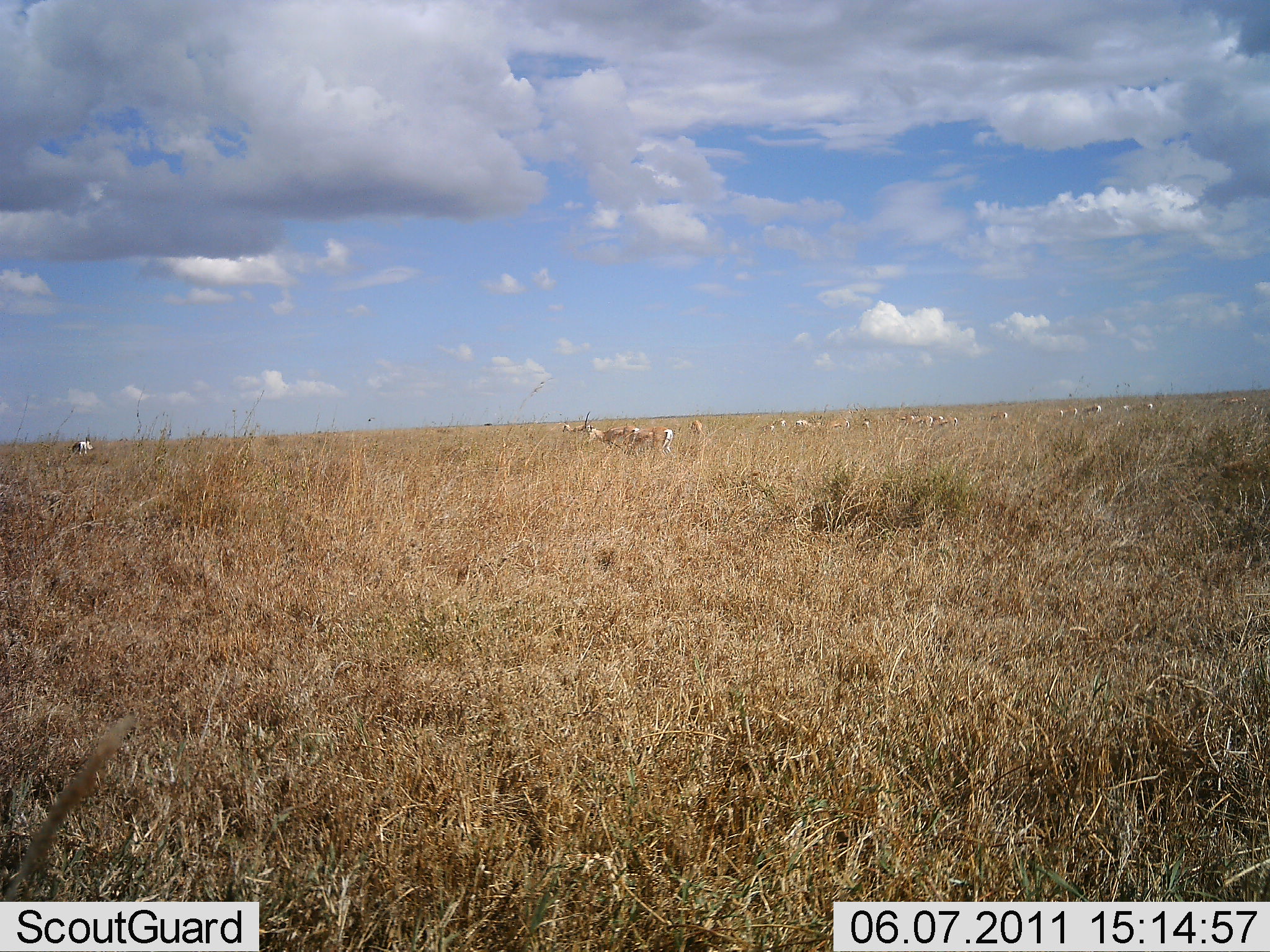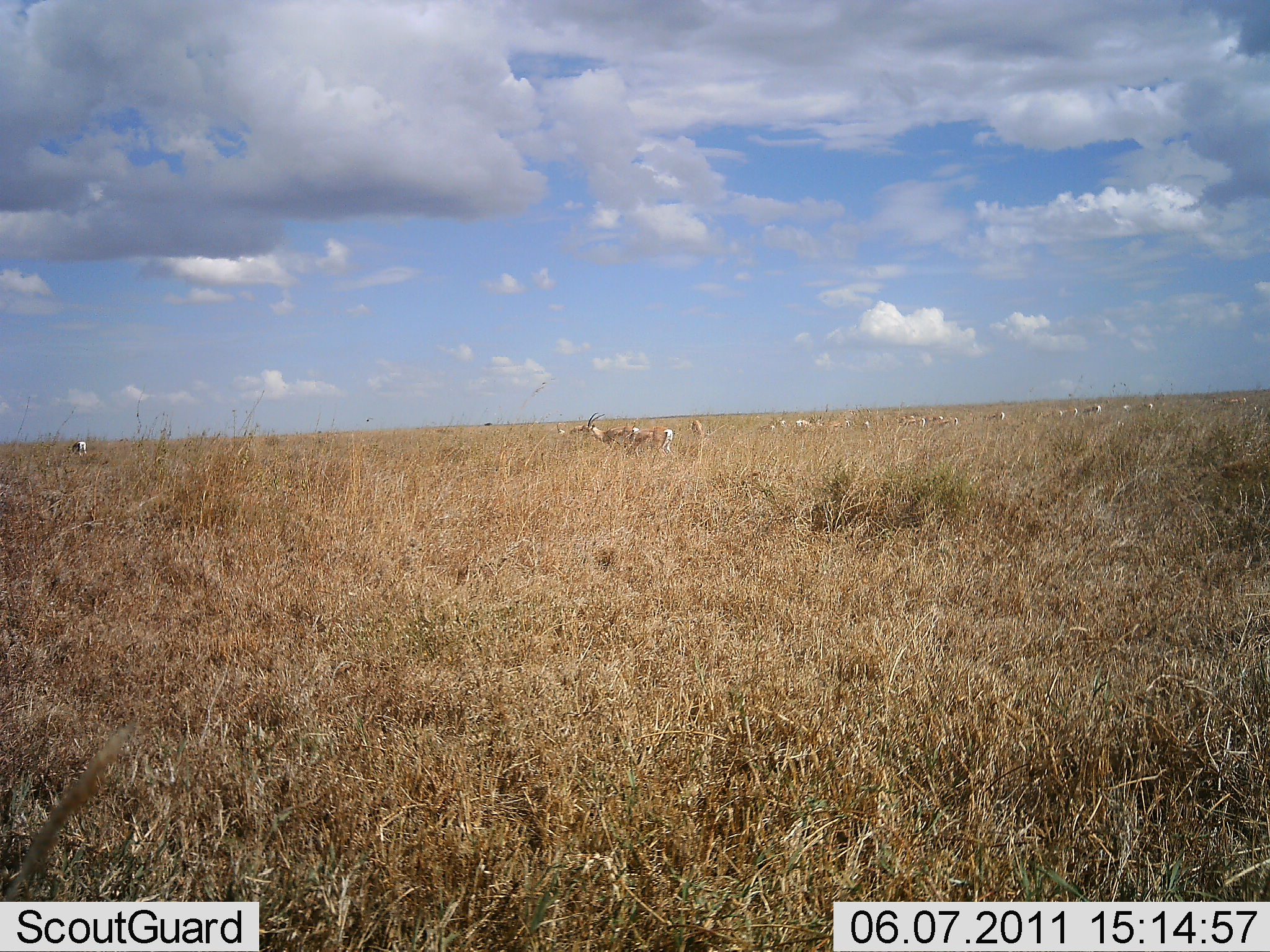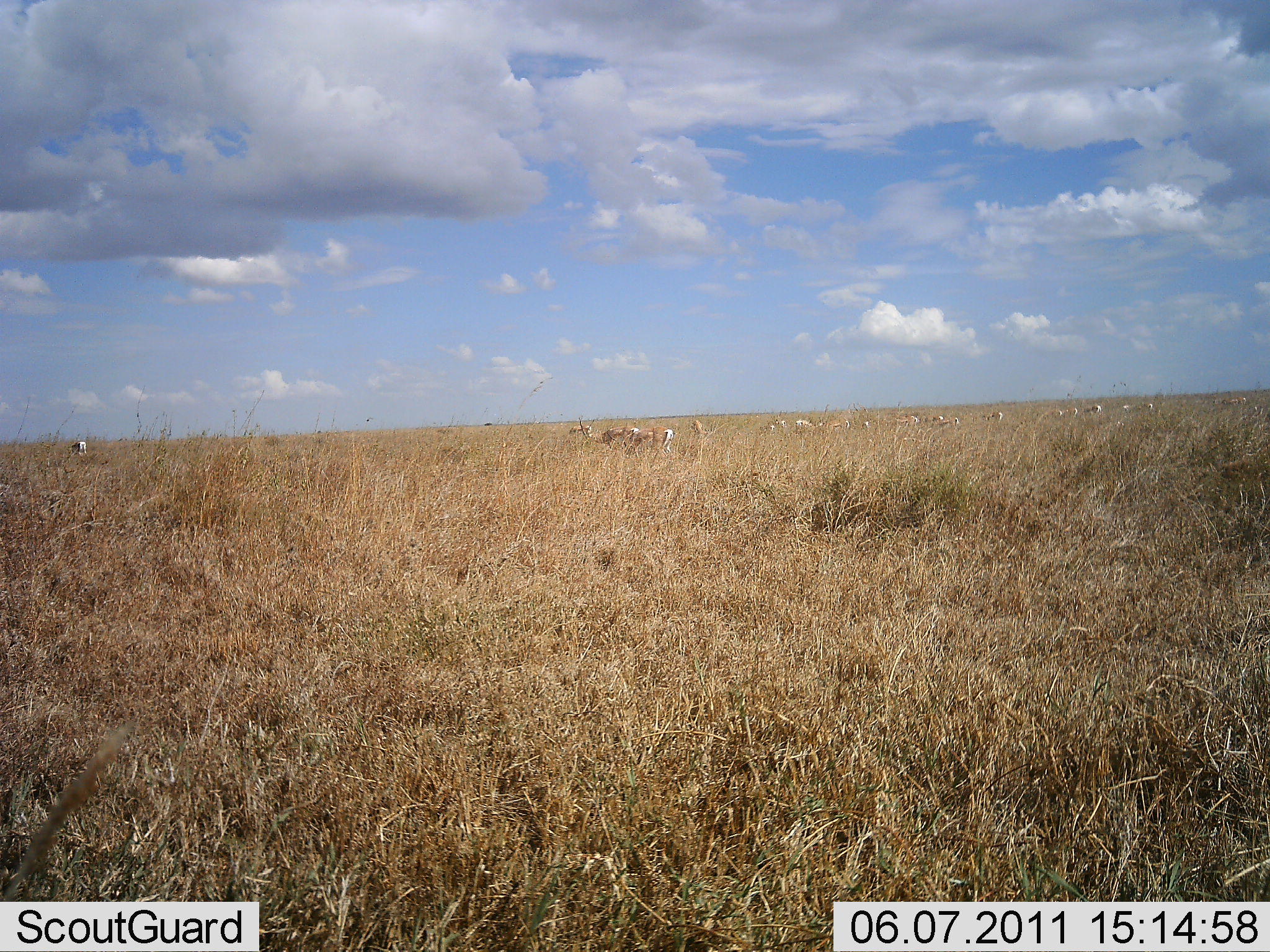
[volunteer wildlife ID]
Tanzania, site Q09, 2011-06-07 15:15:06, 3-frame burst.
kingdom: Animalia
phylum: Chordata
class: Mammalia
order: Artiodactyla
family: Bovidae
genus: Nanger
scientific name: Nanger granti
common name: grant's gazelle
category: gazellegrants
Gazellegrants (grant's gazelle) (Nanger granti), count 11-50. Behavior (volunteer vote fractions): standing 56%, resting 11%, moving 11%, interacting 0%. Young present (vote fraction): 0%. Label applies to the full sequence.